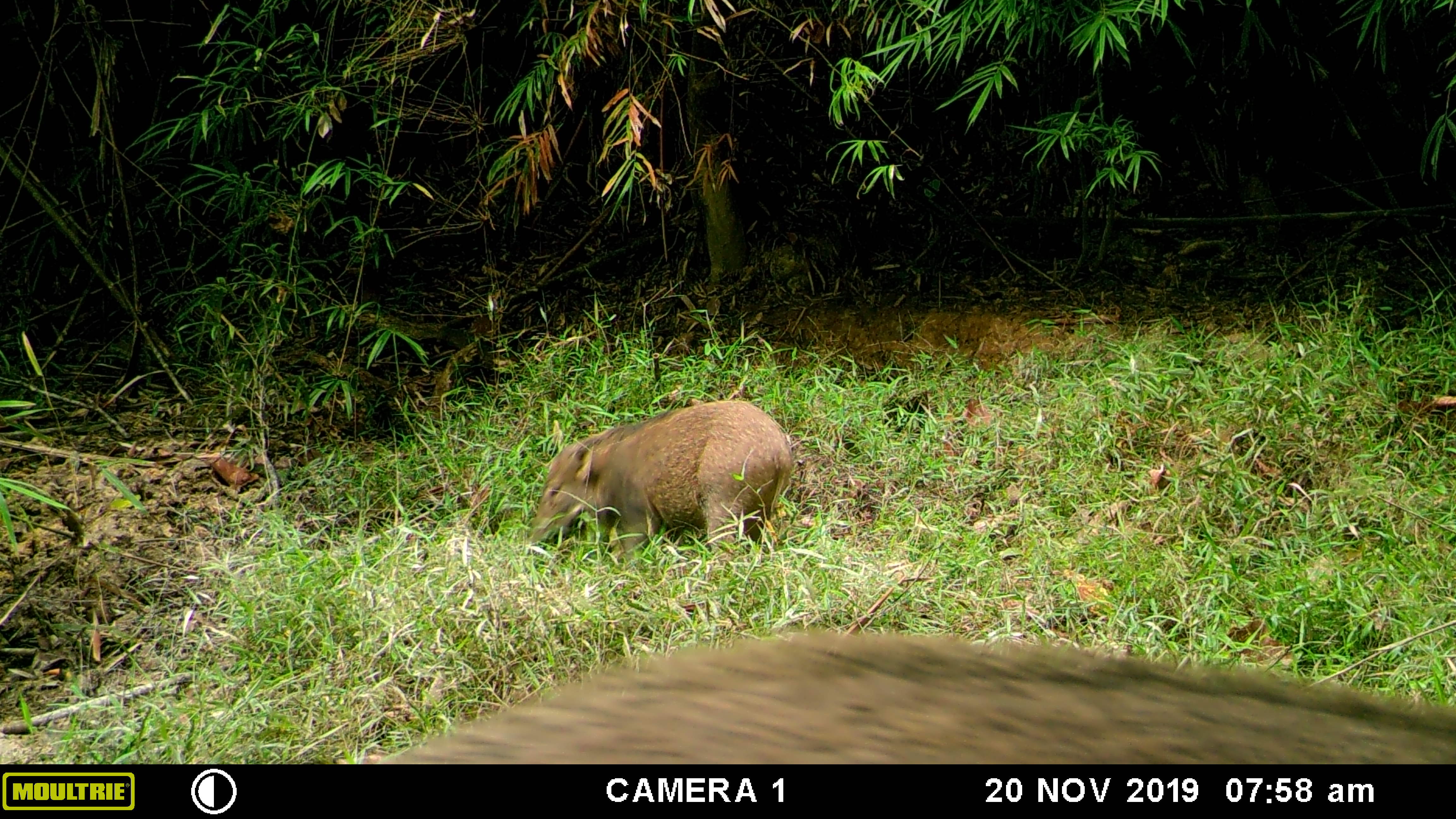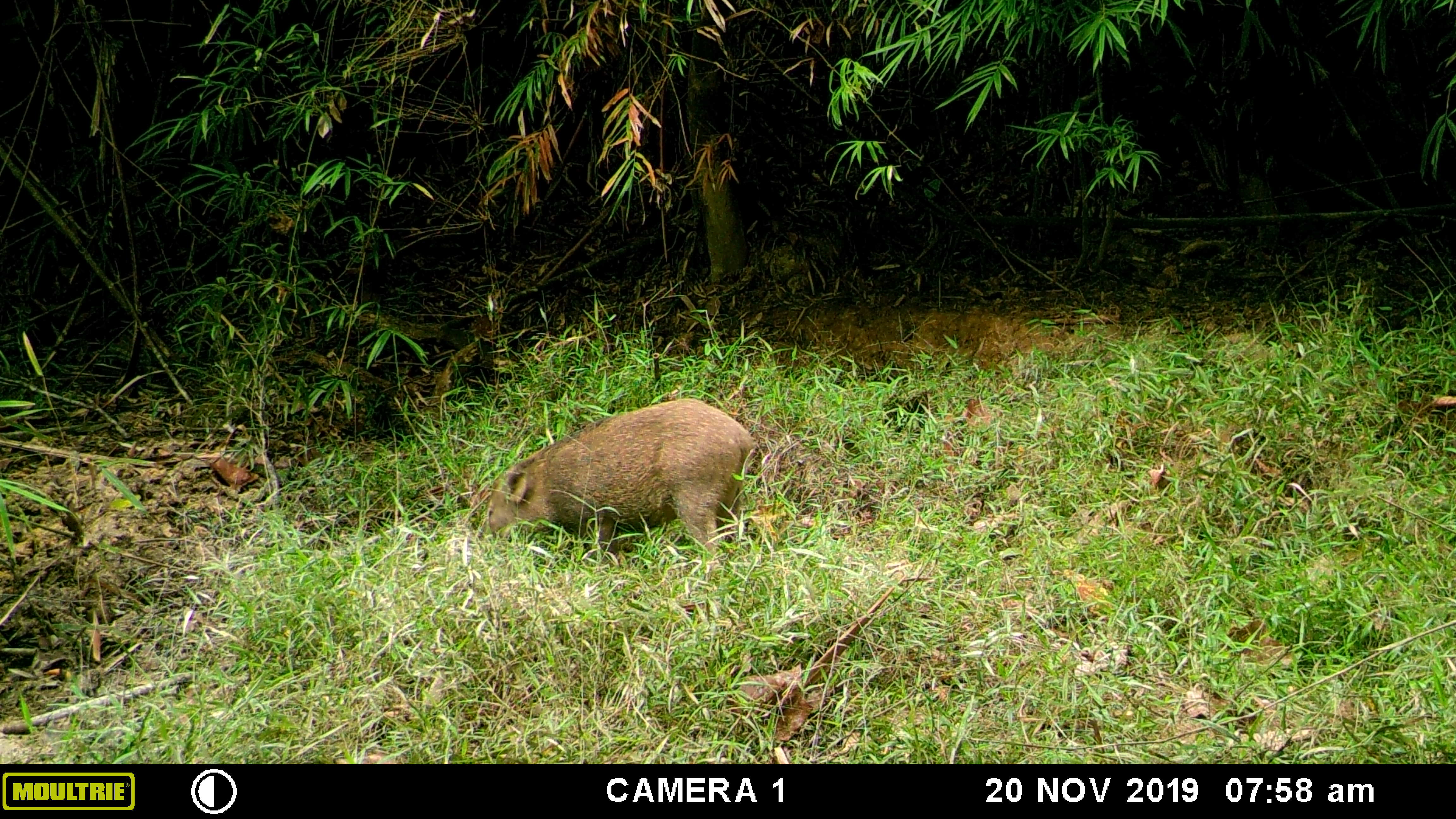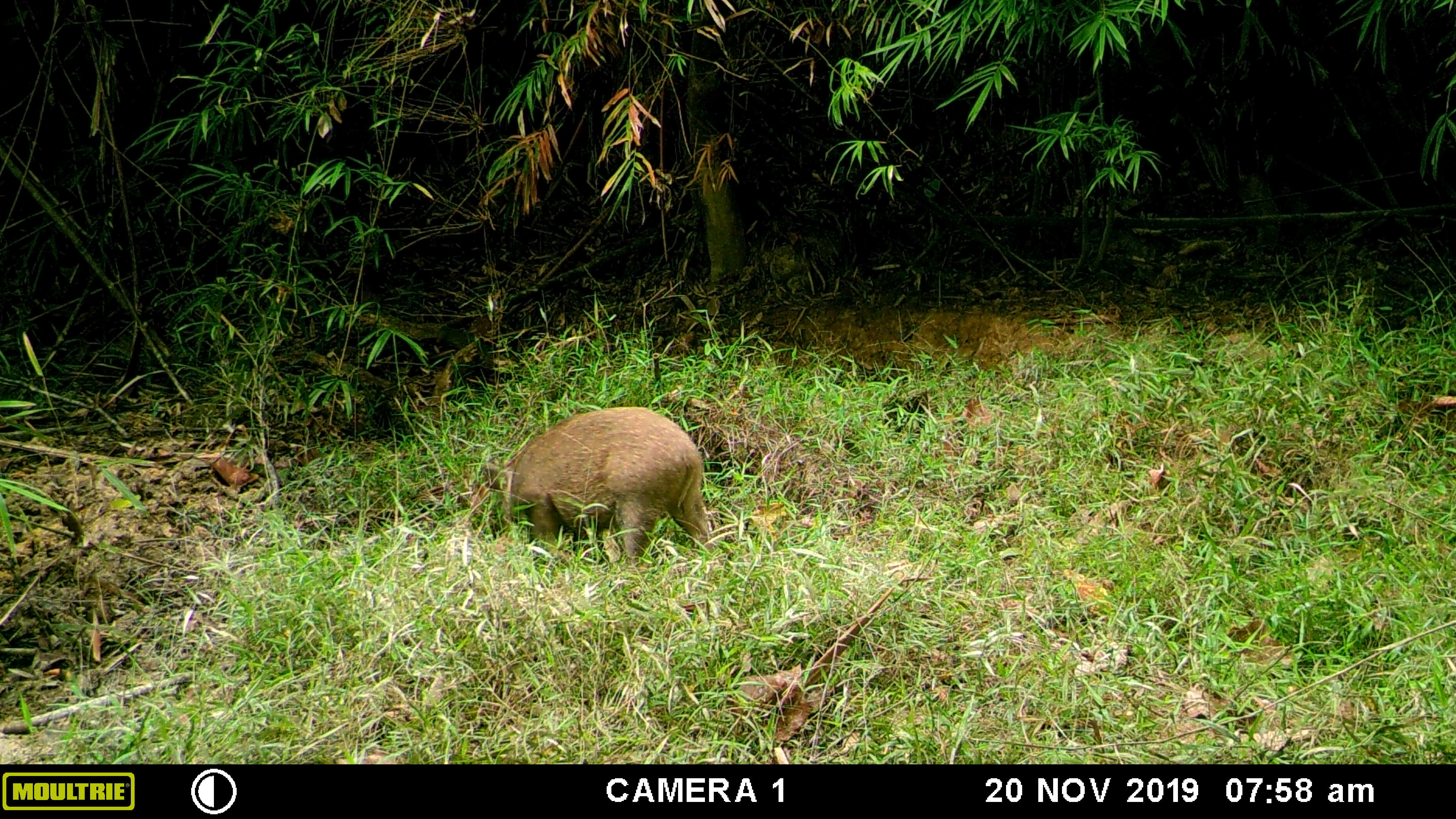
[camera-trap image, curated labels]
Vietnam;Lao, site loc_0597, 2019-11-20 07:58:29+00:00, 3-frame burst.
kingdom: Animalia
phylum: Chordata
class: Mammalia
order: Artiodactyla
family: Suidae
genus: Sus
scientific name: Sus scrofa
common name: eurasian wild pig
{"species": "eurasian wild pig (Sus scrofa)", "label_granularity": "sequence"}